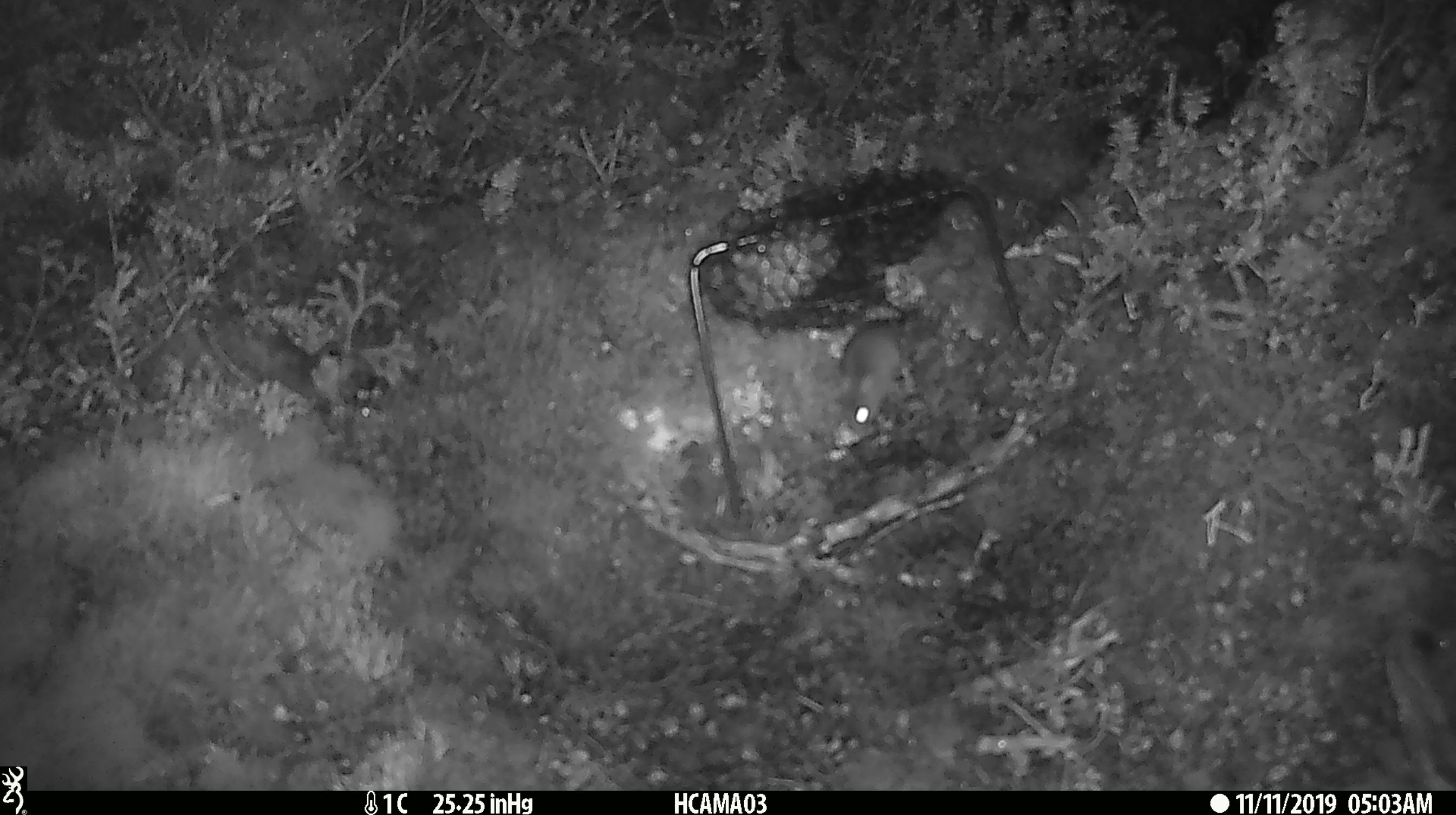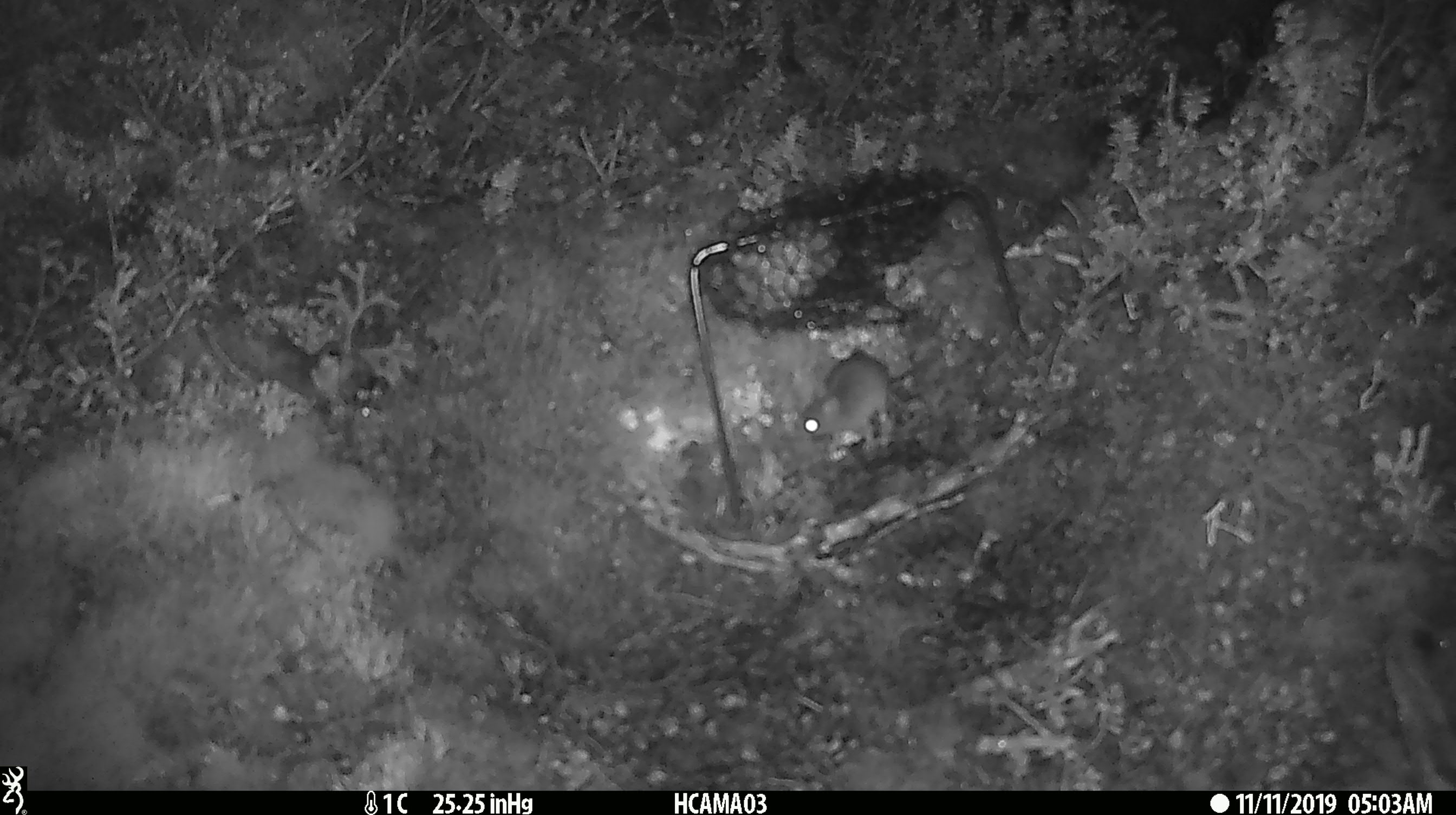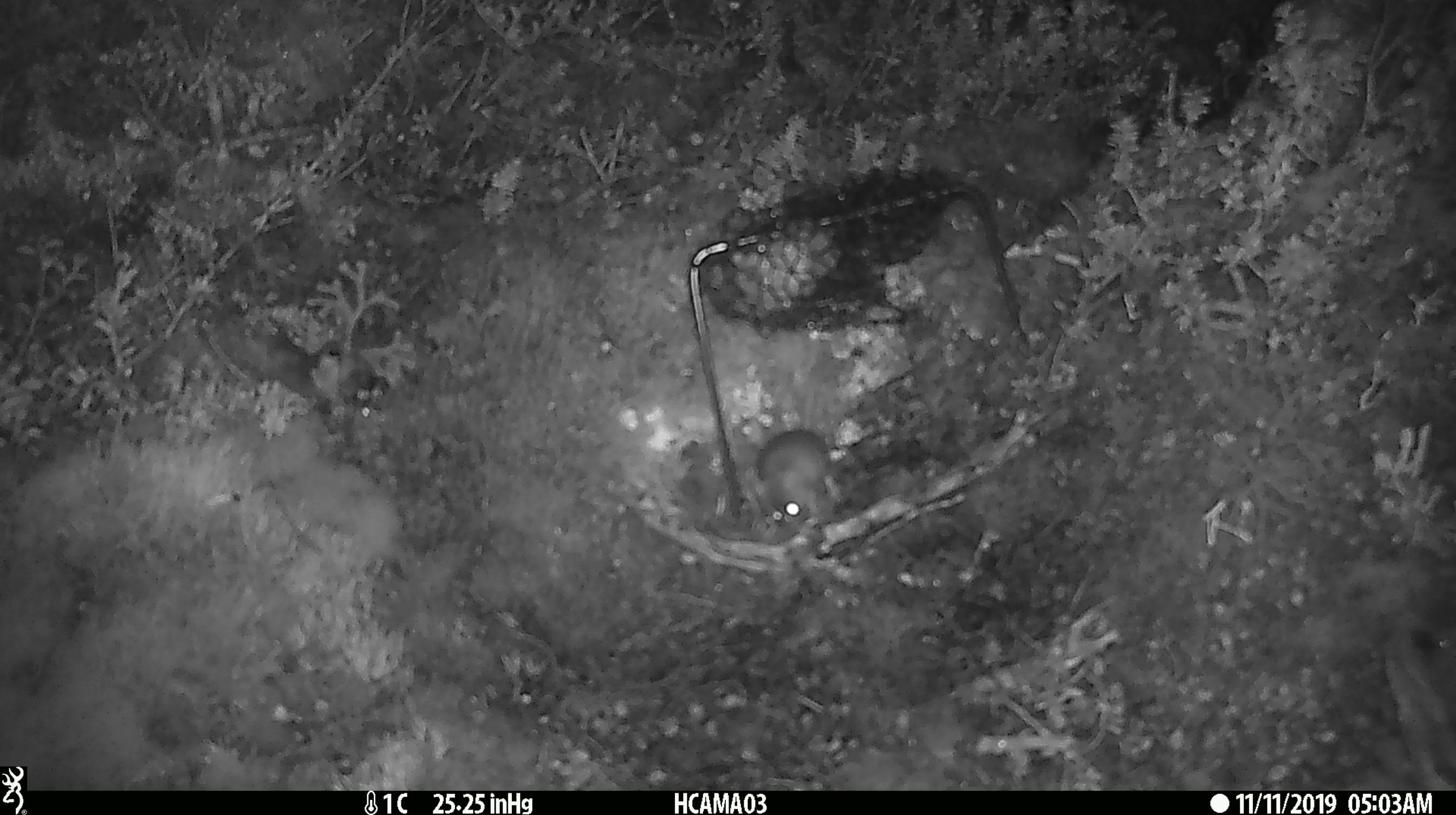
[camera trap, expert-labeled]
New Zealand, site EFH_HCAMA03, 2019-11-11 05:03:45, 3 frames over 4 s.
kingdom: Animalia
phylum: Chordata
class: Mammalia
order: Rodentia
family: Muridae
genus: Mus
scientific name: Mus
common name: mouse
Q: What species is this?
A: Mouse (Mus).